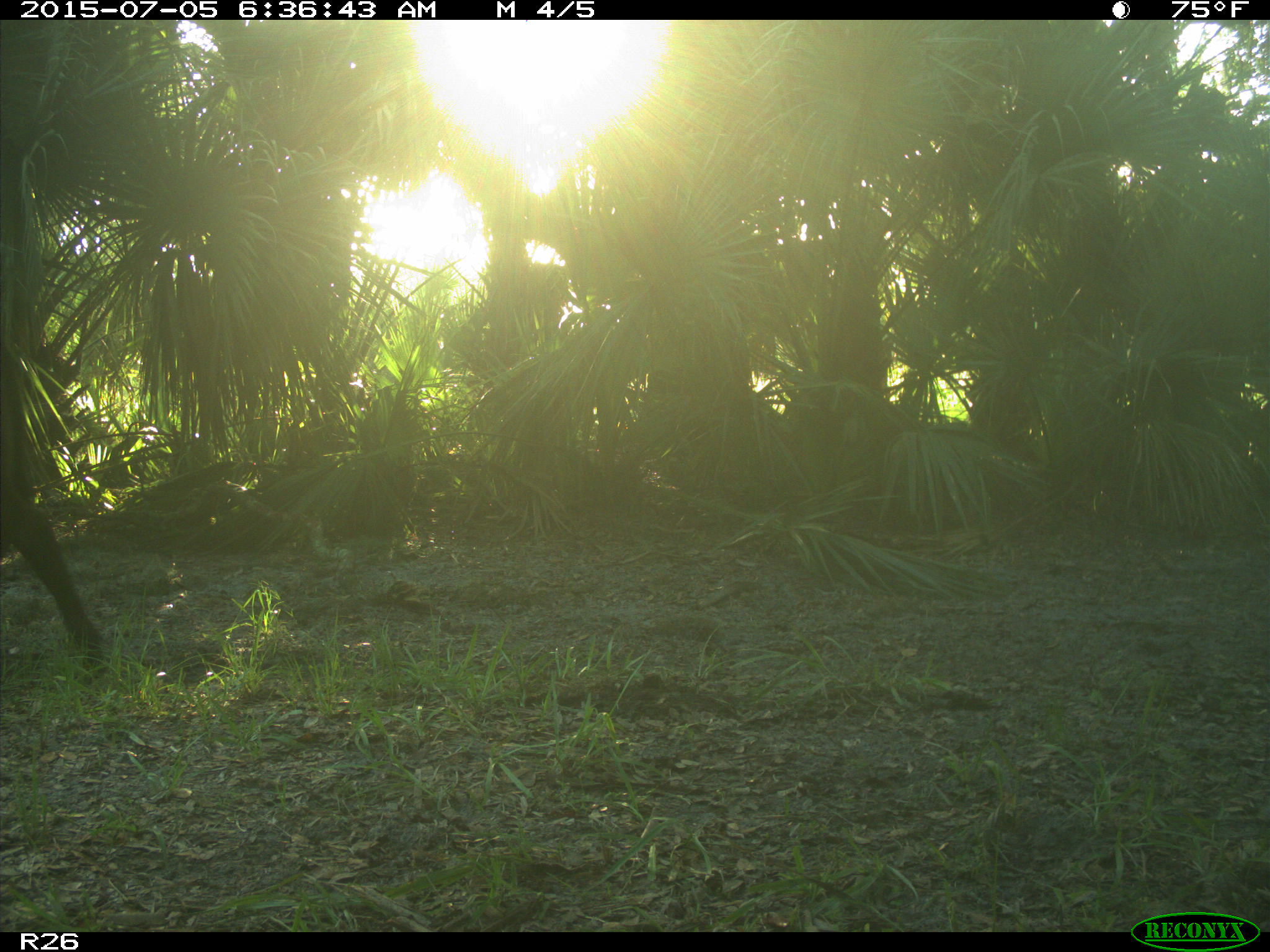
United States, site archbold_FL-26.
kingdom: Animalia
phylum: Chordata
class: Mammalia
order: Artiodactyla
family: Bovidae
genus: Bos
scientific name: Bos taurus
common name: domestic cow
Bos taurus (domestic cow).